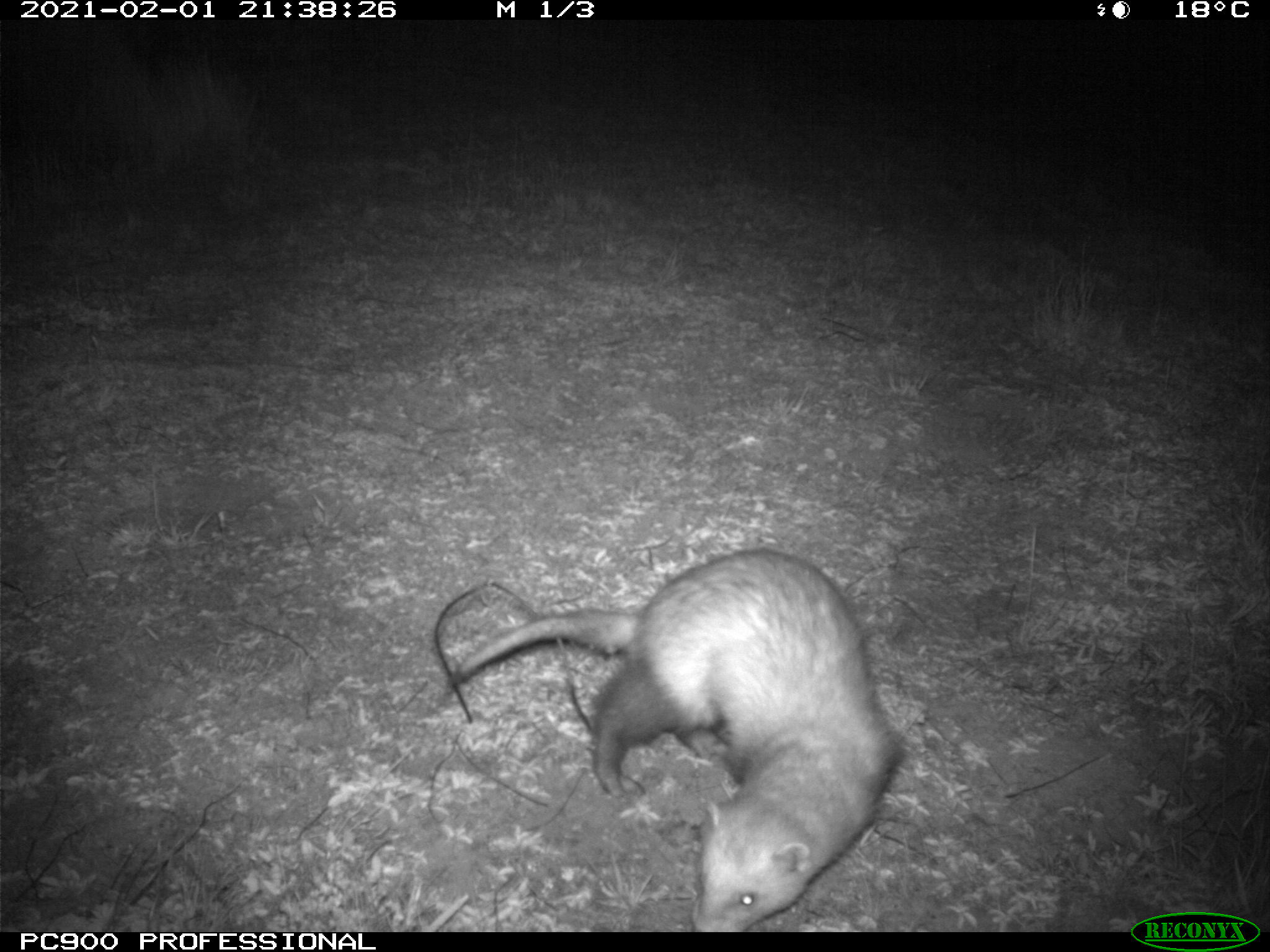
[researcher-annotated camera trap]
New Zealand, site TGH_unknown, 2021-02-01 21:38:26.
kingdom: Animalia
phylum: Chordata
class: Mammalia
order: Carnivora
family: Mustelidae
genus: Mustela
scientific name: Mustela furo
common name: ferret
Ferret (Mustela furo).